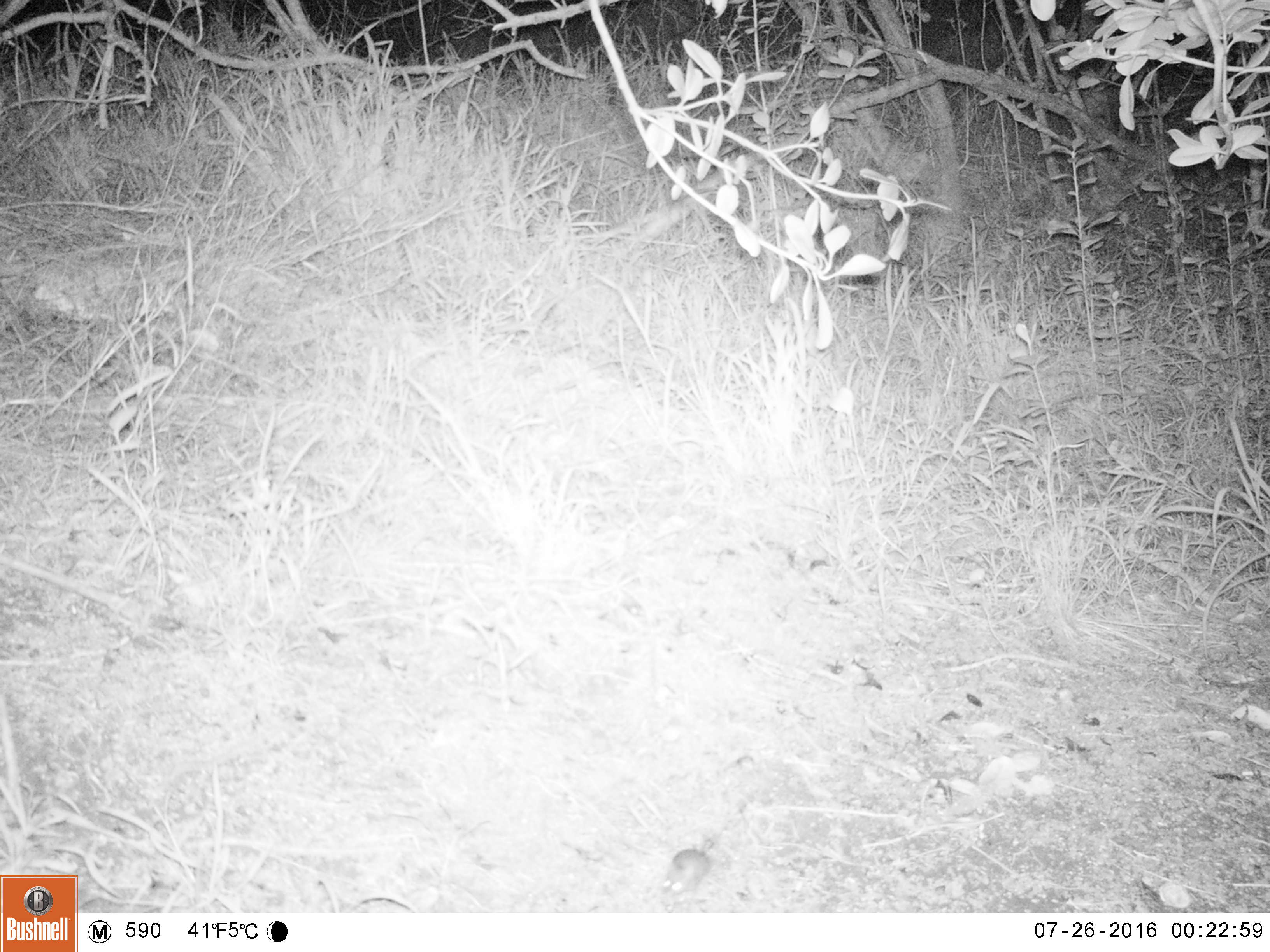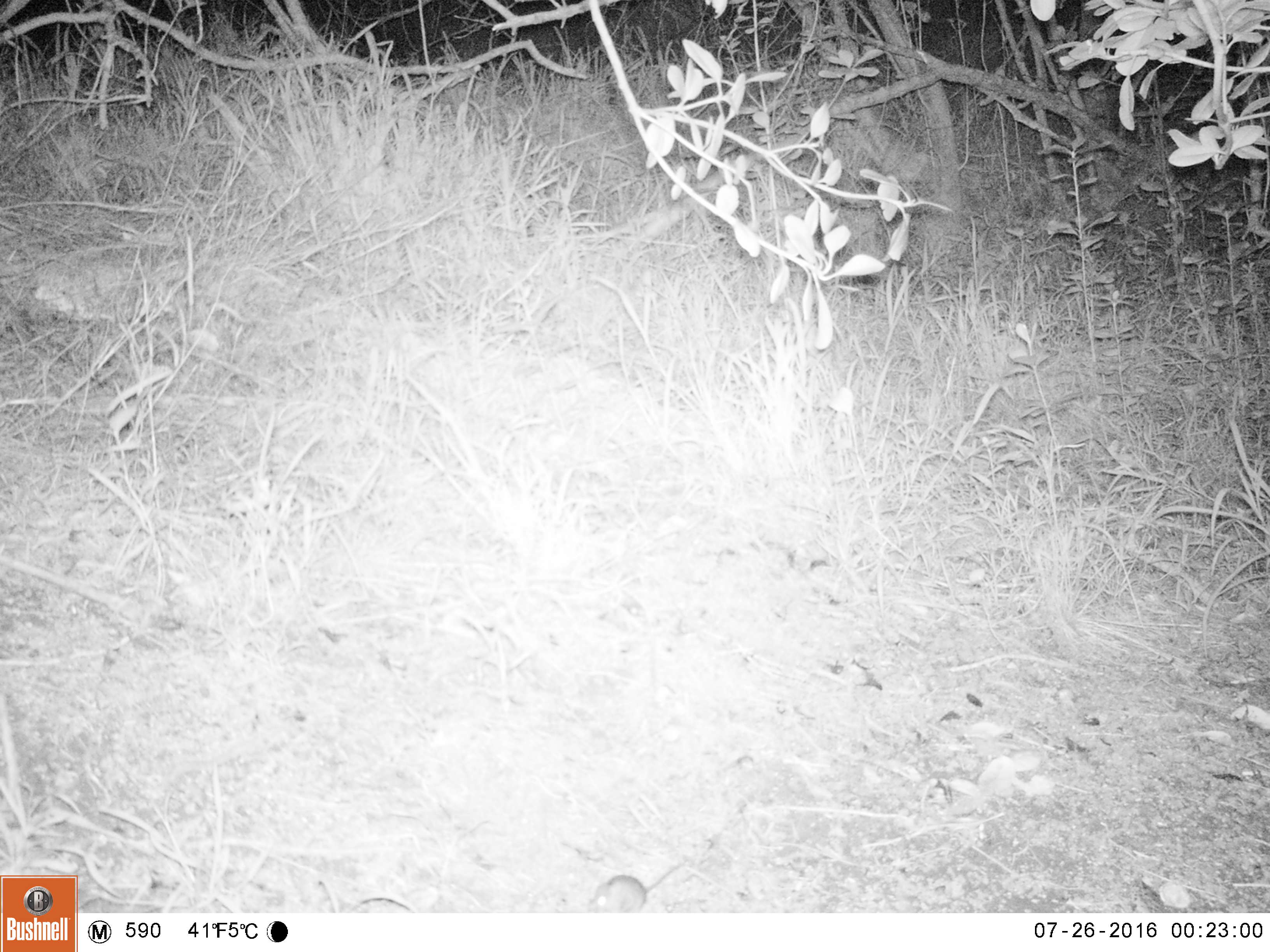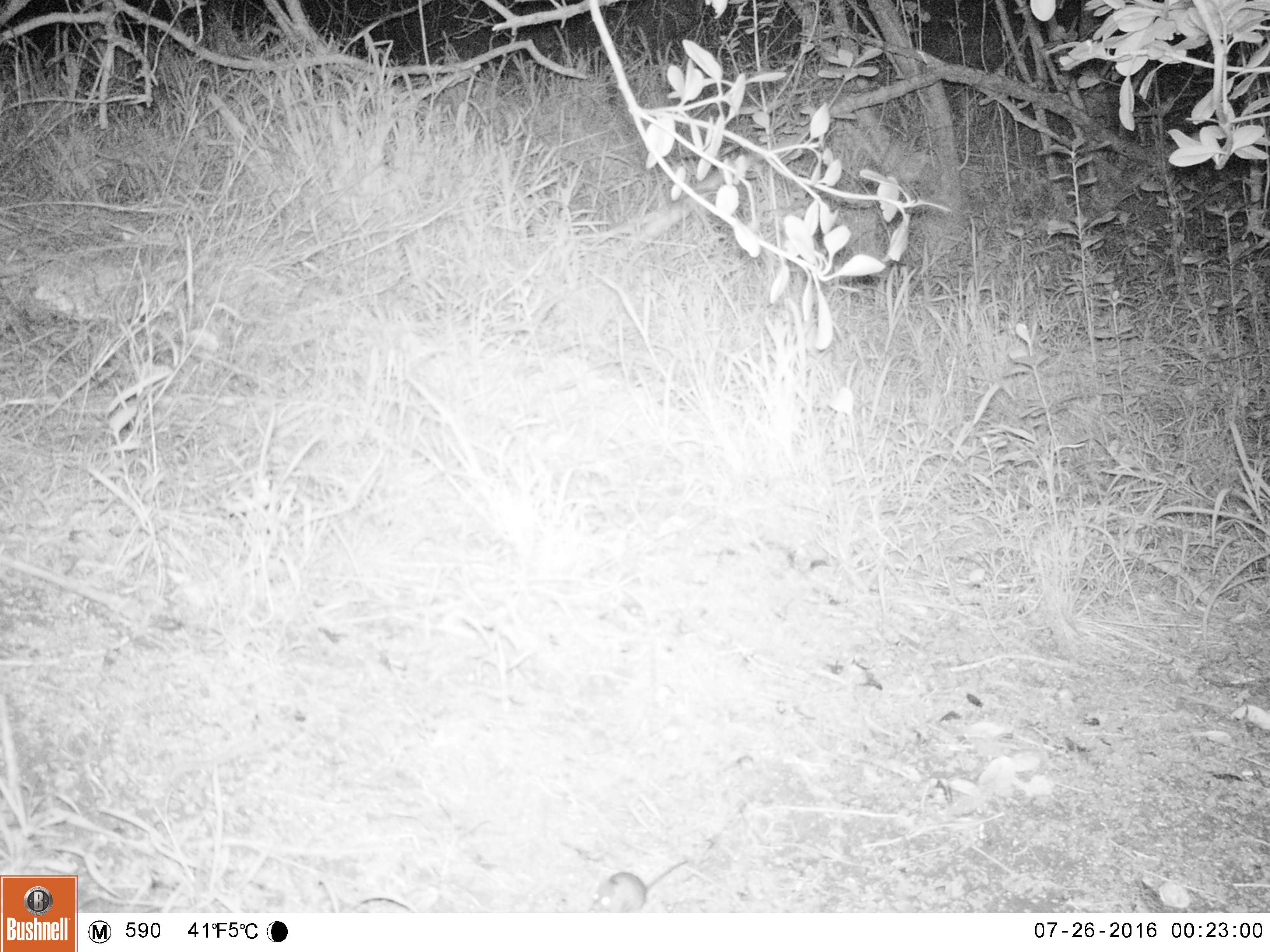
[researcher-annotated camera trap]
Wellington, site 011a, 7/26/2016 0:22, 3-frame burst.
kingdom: Animalia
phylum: Chordata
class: Mammalia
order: Rodentia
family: Muridae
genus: Mus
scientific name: Mus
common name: mouse